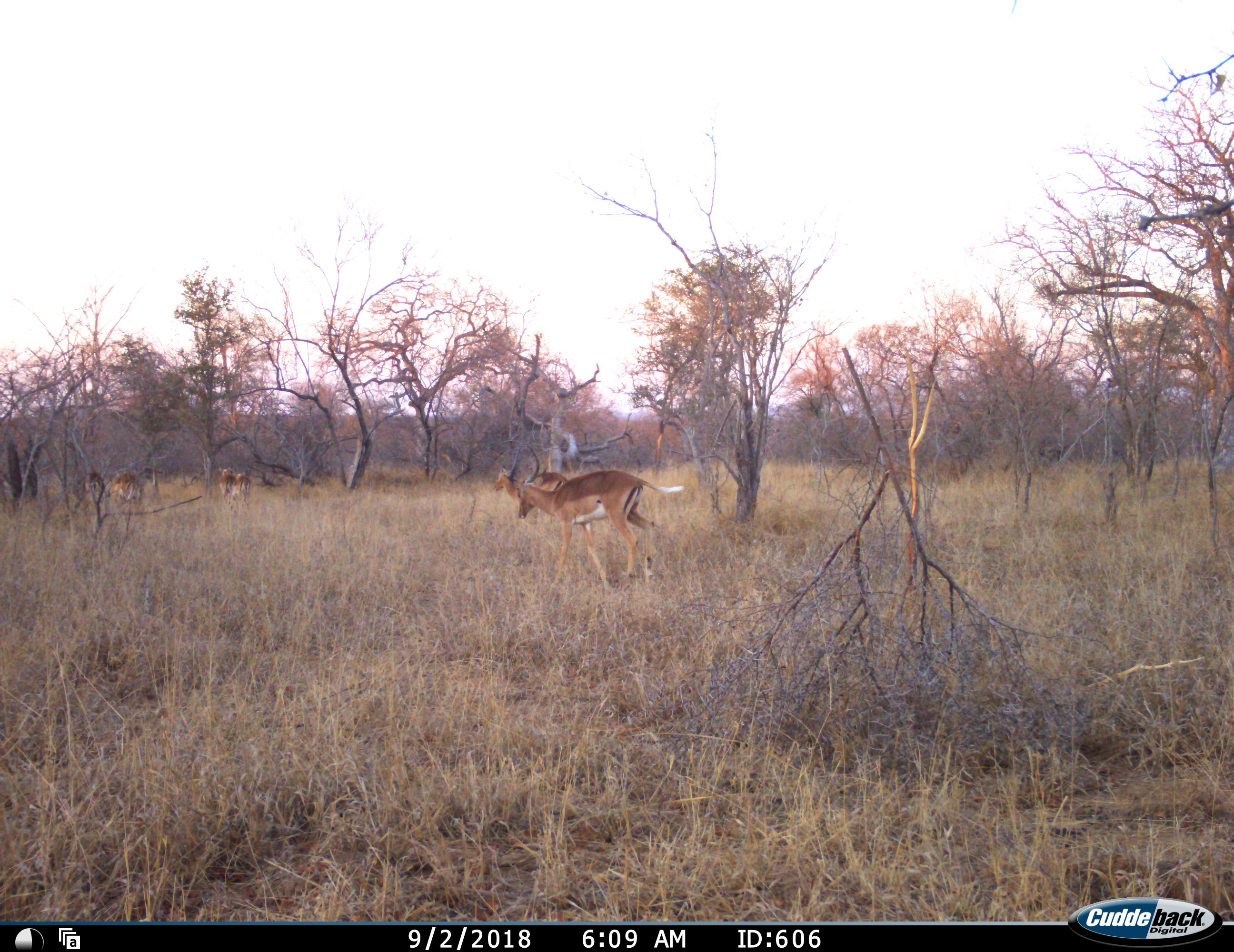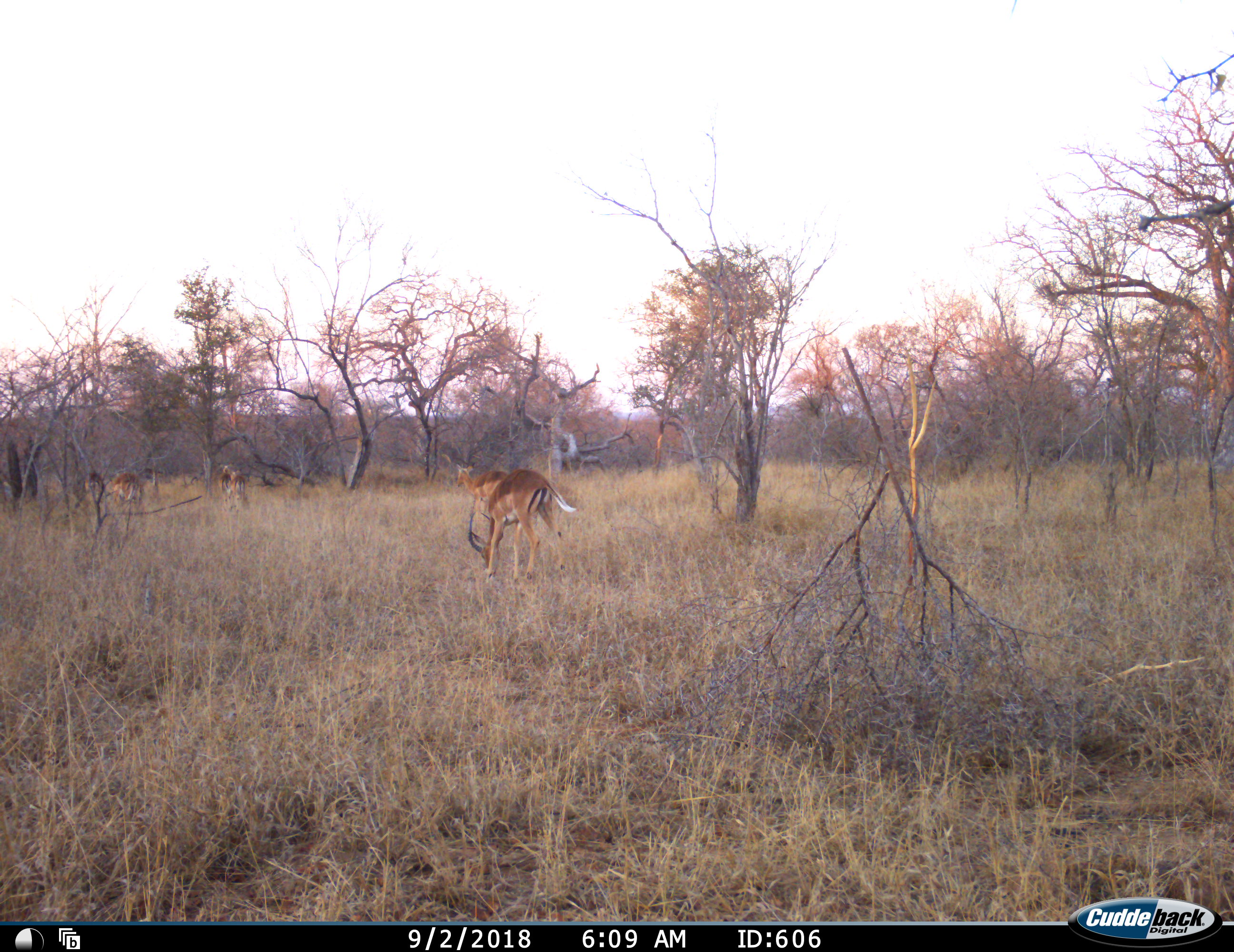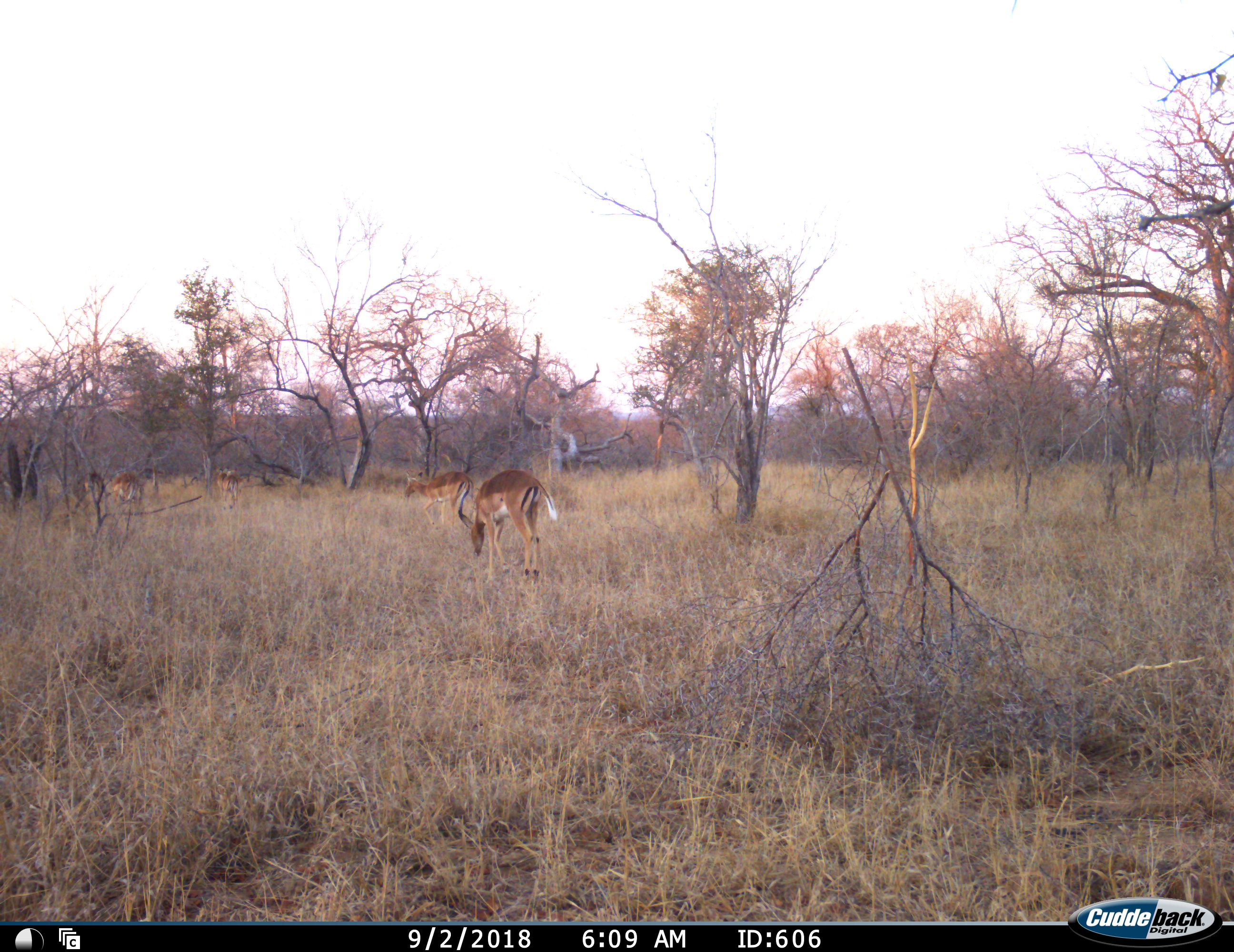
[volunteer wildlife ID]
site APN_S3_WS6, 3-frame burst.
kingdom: Animalia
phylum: Chordata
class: Mammalia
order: Artiodactyla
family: Bovidae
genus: Aepyceros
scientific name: Aepyceros melampus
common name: impala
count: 4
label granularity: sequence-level